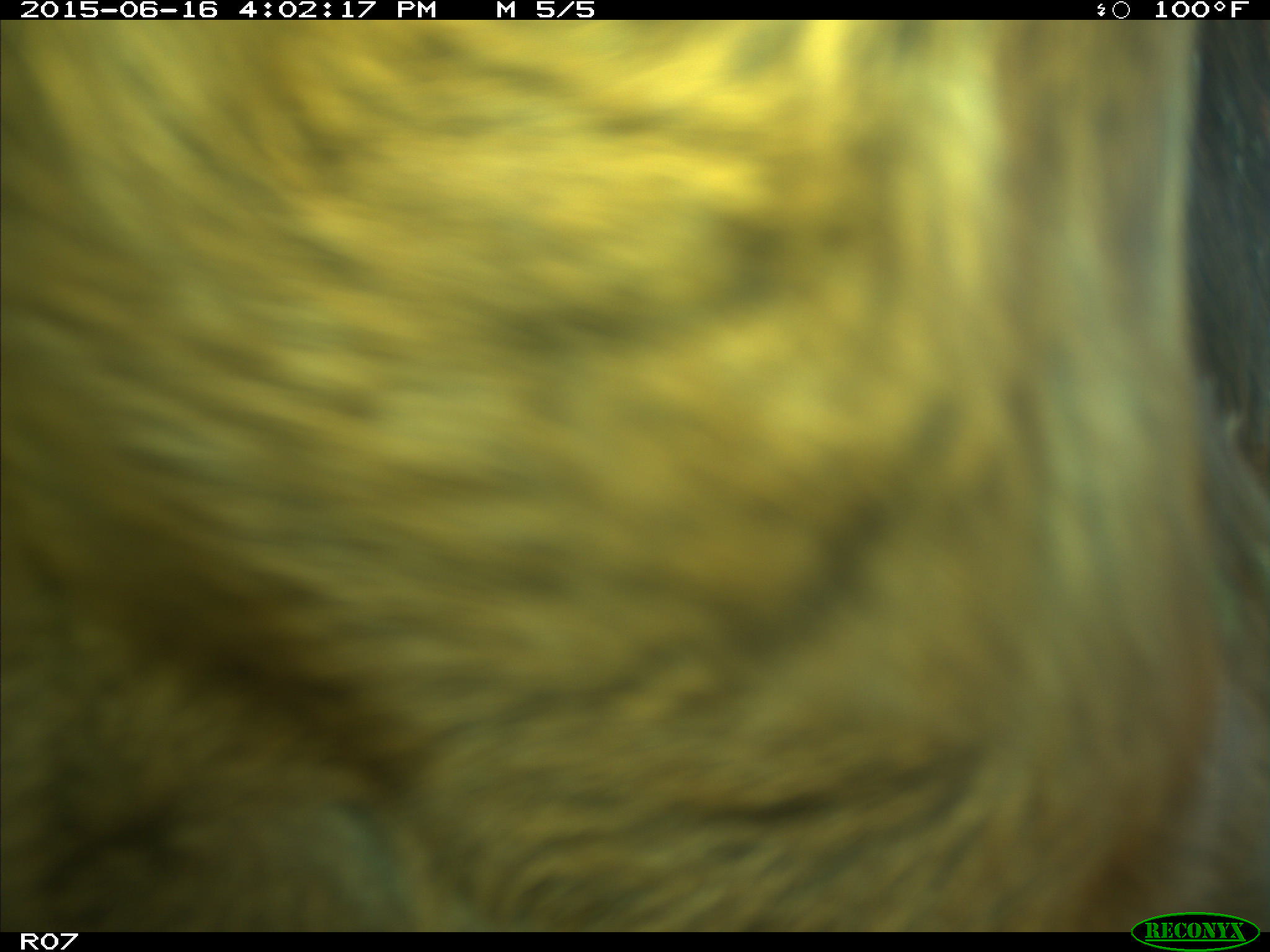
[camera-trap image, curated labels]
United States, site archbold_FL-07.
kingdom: Animalia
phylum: Chordata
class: Mammalia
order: Artiodactyla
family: Bovidae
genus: Bos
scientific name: Bos taurus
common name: domestic cow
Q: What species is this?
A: Bos taurus (domestic cow).